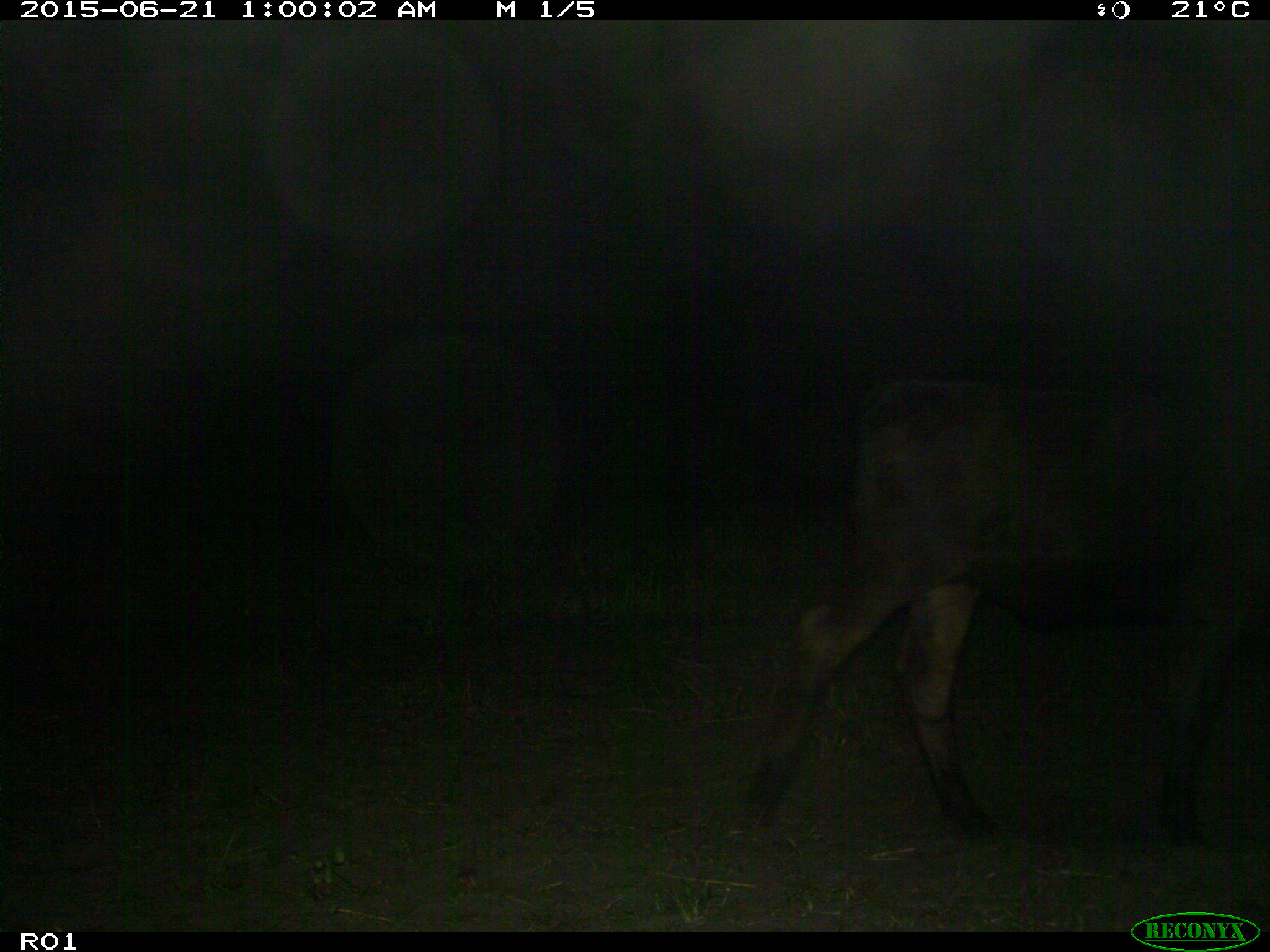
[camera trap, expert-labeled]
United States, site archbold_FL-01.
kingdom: Animalia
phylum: Chordata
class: Mammalia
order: Artiodactyla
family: Bovidae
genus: Bos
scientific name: Bos taurus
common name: domestic cow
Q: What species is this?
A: Bos taurus (domestic cow).